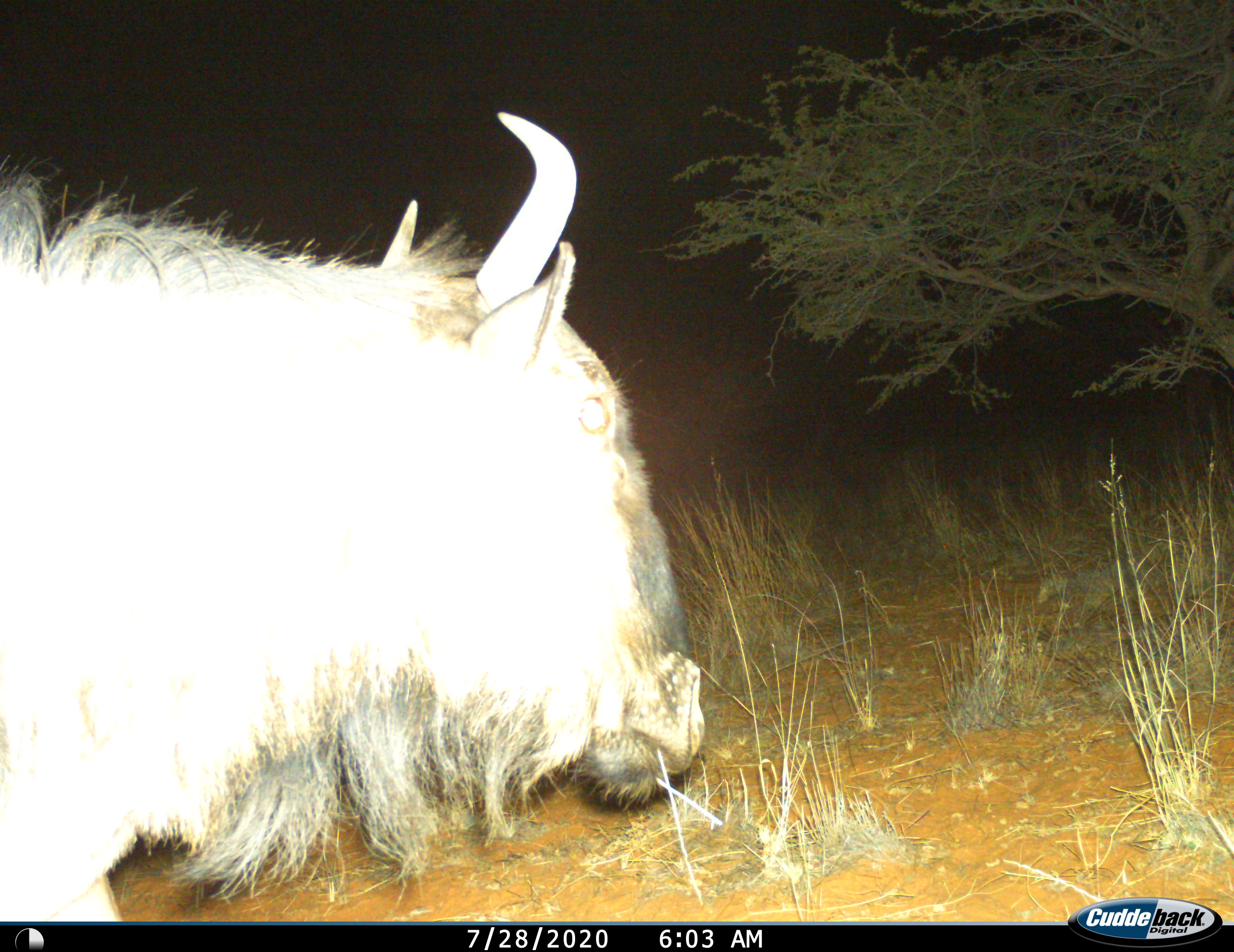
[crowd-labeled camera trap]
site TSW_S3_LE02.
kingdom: Animalia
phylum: Chordata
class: Mammalia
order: Artiodactyla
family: Bovidae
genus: Connochaetes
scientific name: Connochaetes taurinus taurinus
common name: blue wildebeest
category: wildebeestblue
Wildebeestblue (blue wildebeest) (Connochaetes taurinus taurinus), count 1. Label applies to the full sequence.